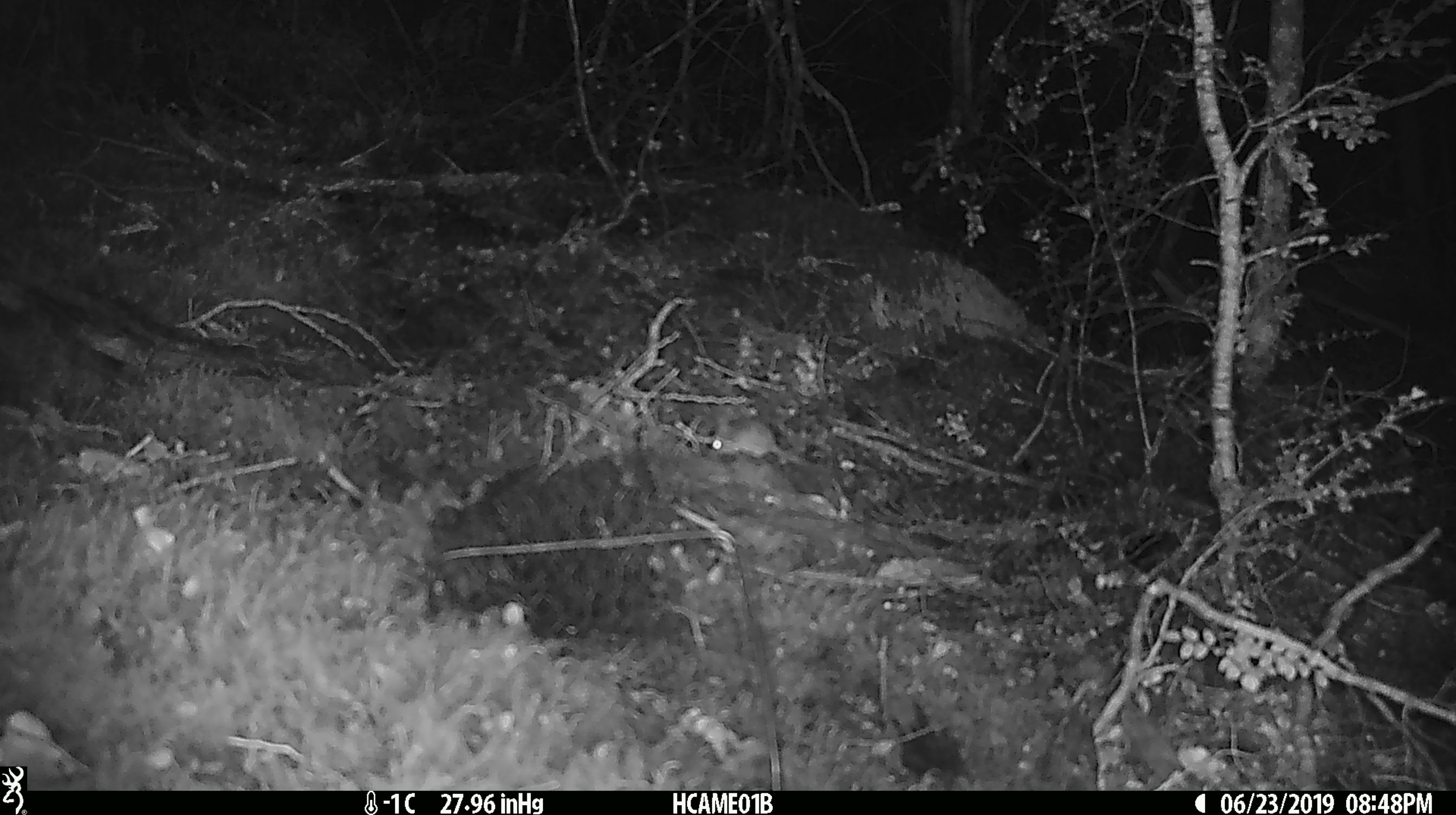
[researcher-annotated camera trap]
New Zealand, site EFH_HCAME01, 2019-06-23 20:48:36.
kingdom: Animalia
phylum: Chordata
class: Mammalia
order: Rodentia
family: Muridae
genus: Mus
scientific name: Mus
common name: mouse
Mouse (Mus).